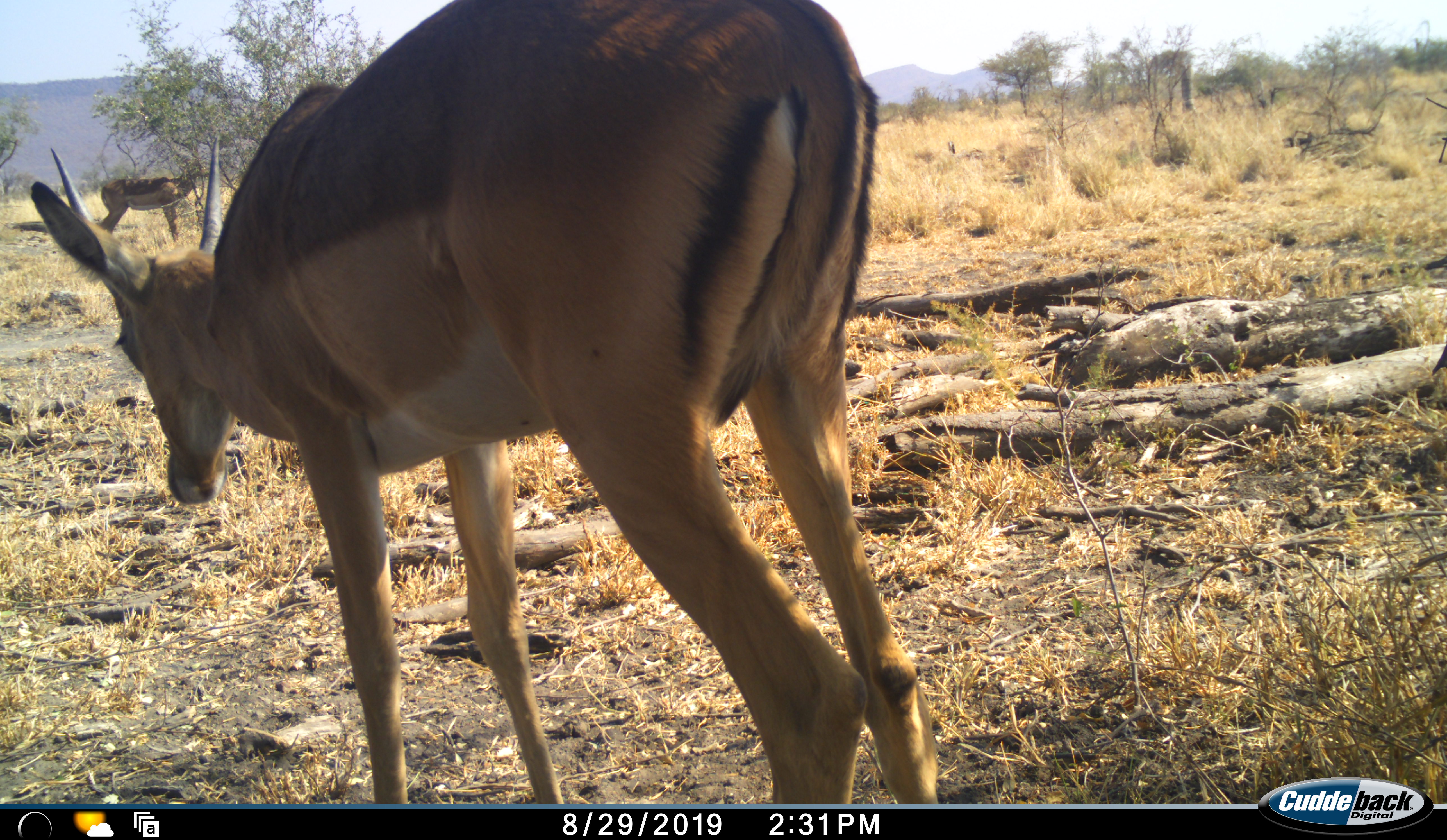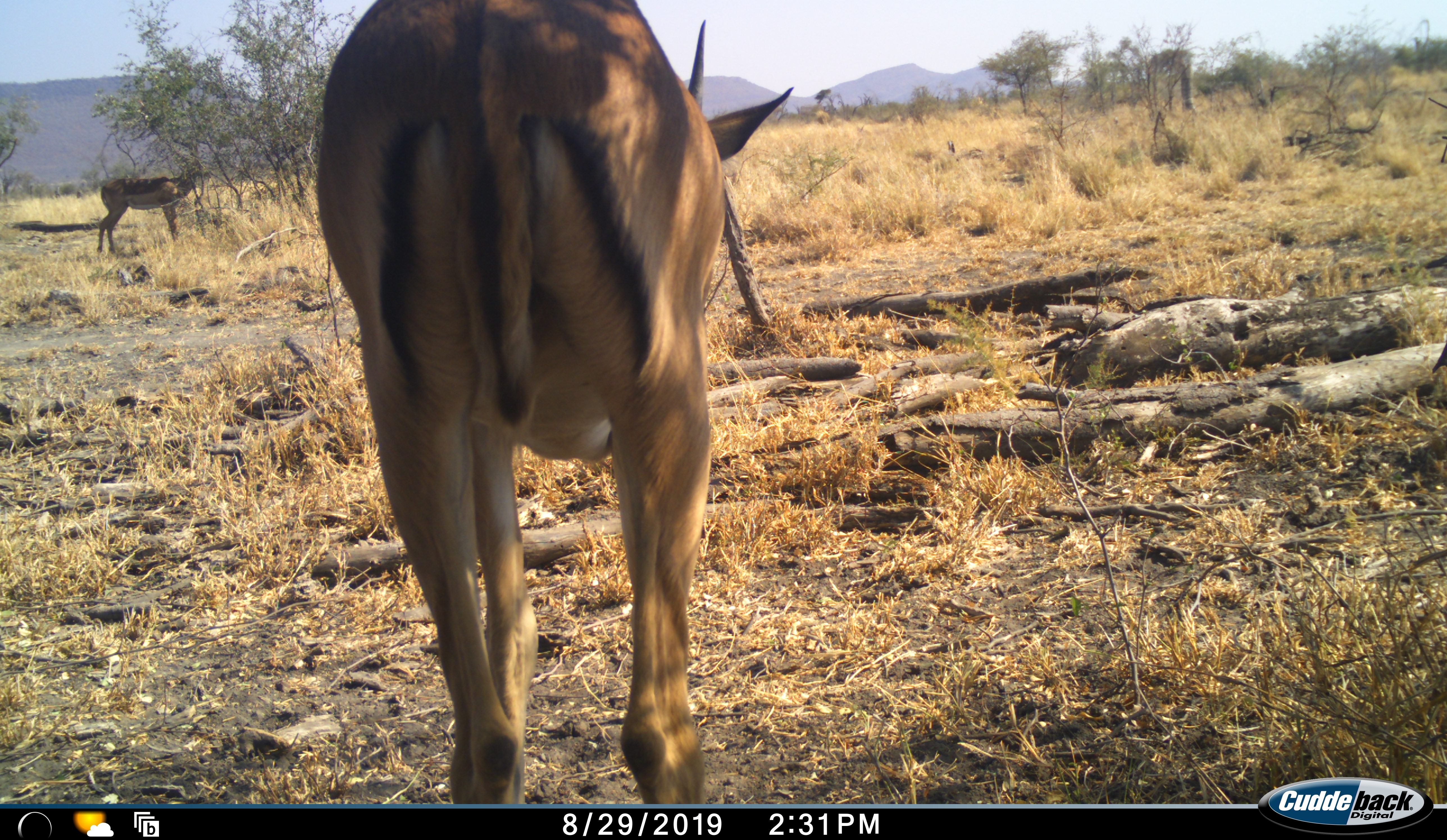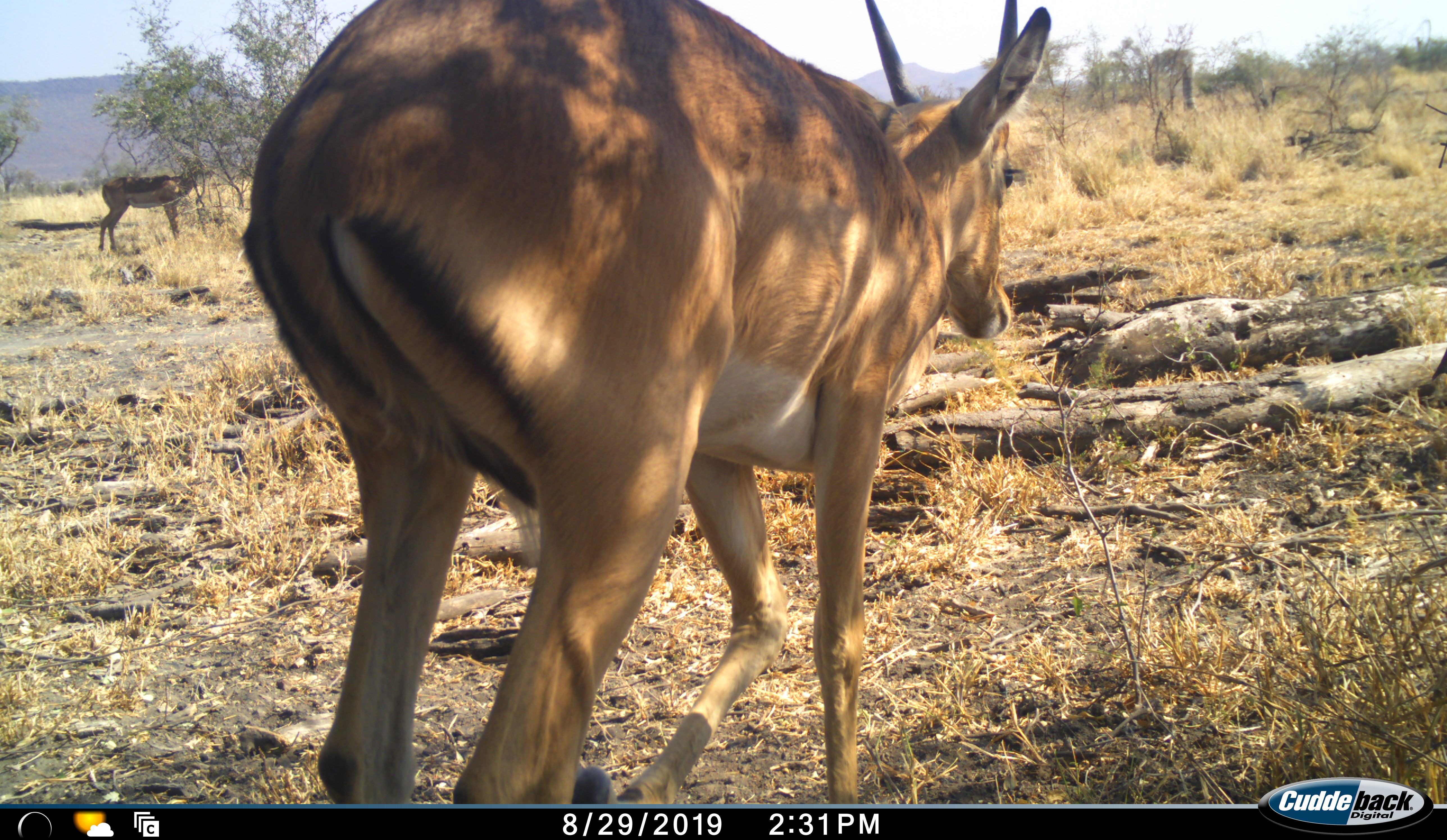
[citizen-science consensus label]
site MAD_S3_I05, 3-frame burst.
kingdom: Animalia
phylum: Chordata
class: Mammalia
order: Artiodactyla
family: Bovidae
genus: Aepyceros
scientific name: Aepyceros melampus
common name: impala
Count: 2.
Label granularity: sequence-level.